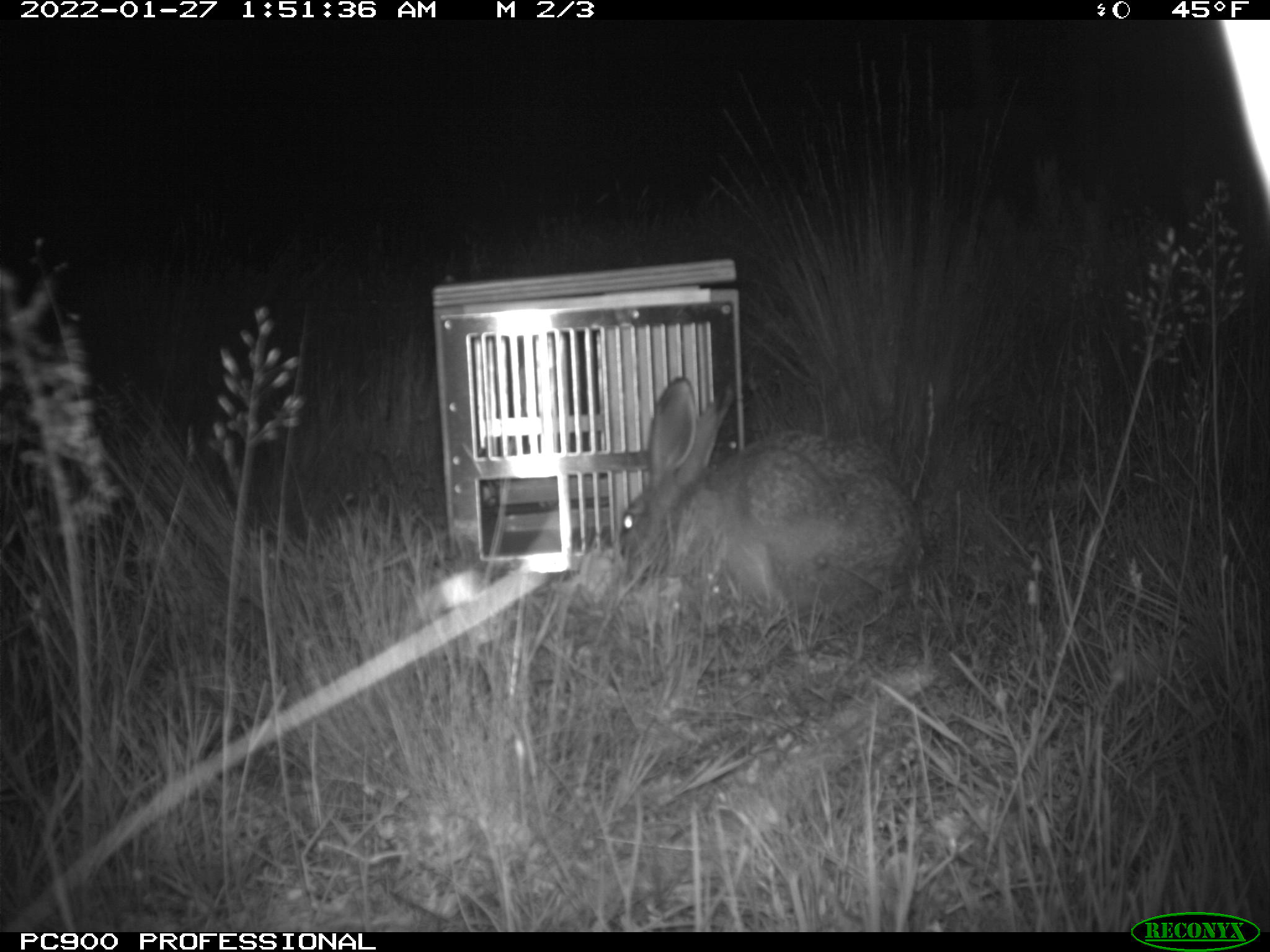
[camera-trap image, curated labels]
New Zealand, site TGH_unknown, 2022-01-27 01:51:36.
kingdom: Animalia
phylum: Chordata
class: Mammalia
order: Lagomorpha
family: Leporidae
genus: Lepus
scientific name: Lepus europaeus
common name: brown hare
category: hare